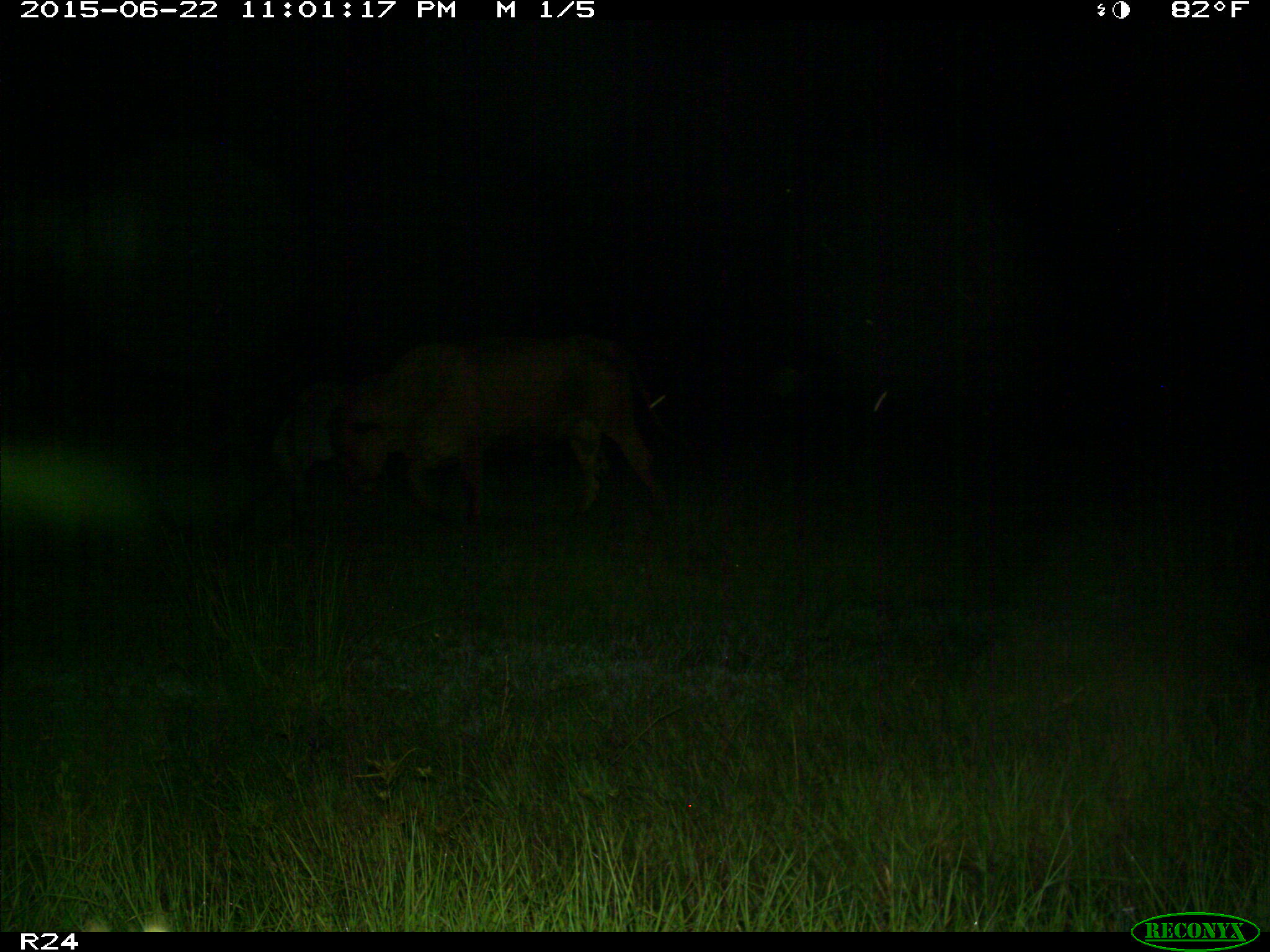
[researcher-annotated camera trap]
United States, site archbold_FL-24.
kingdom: Animalia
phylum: Chordata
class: Mammalia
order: Artiodactyla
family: Bovidae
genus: Bos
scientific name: Bos taurus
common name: domestic cow